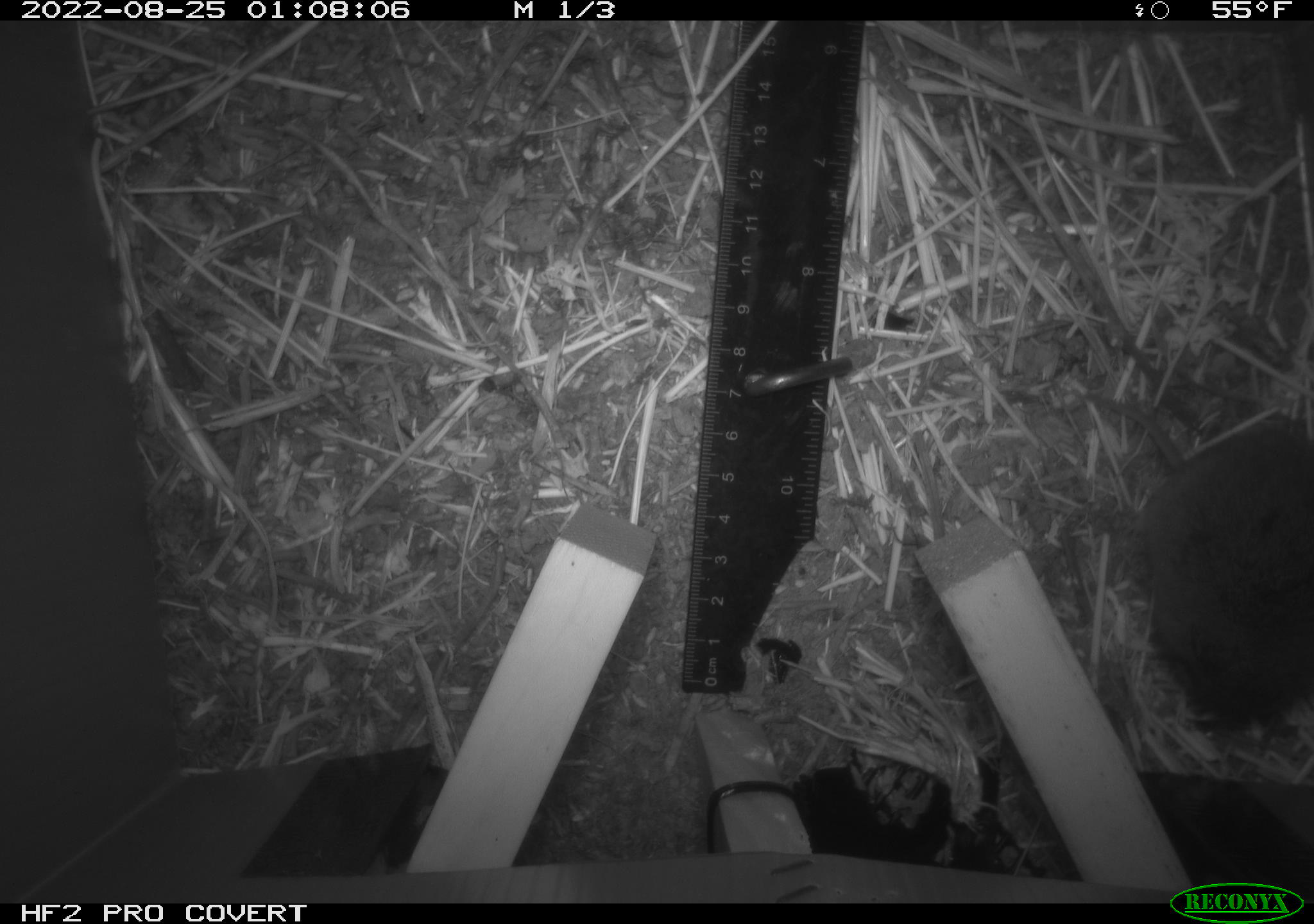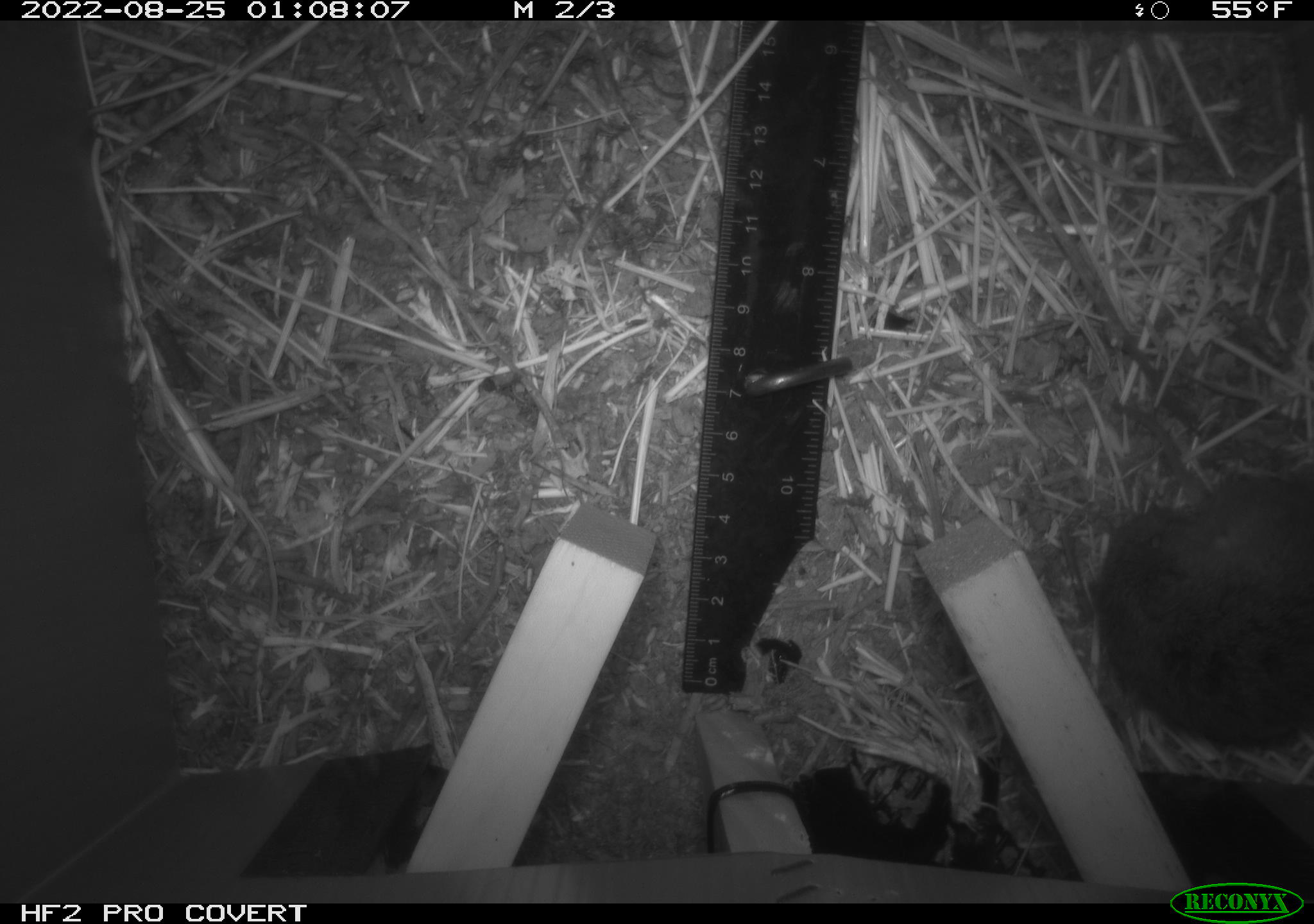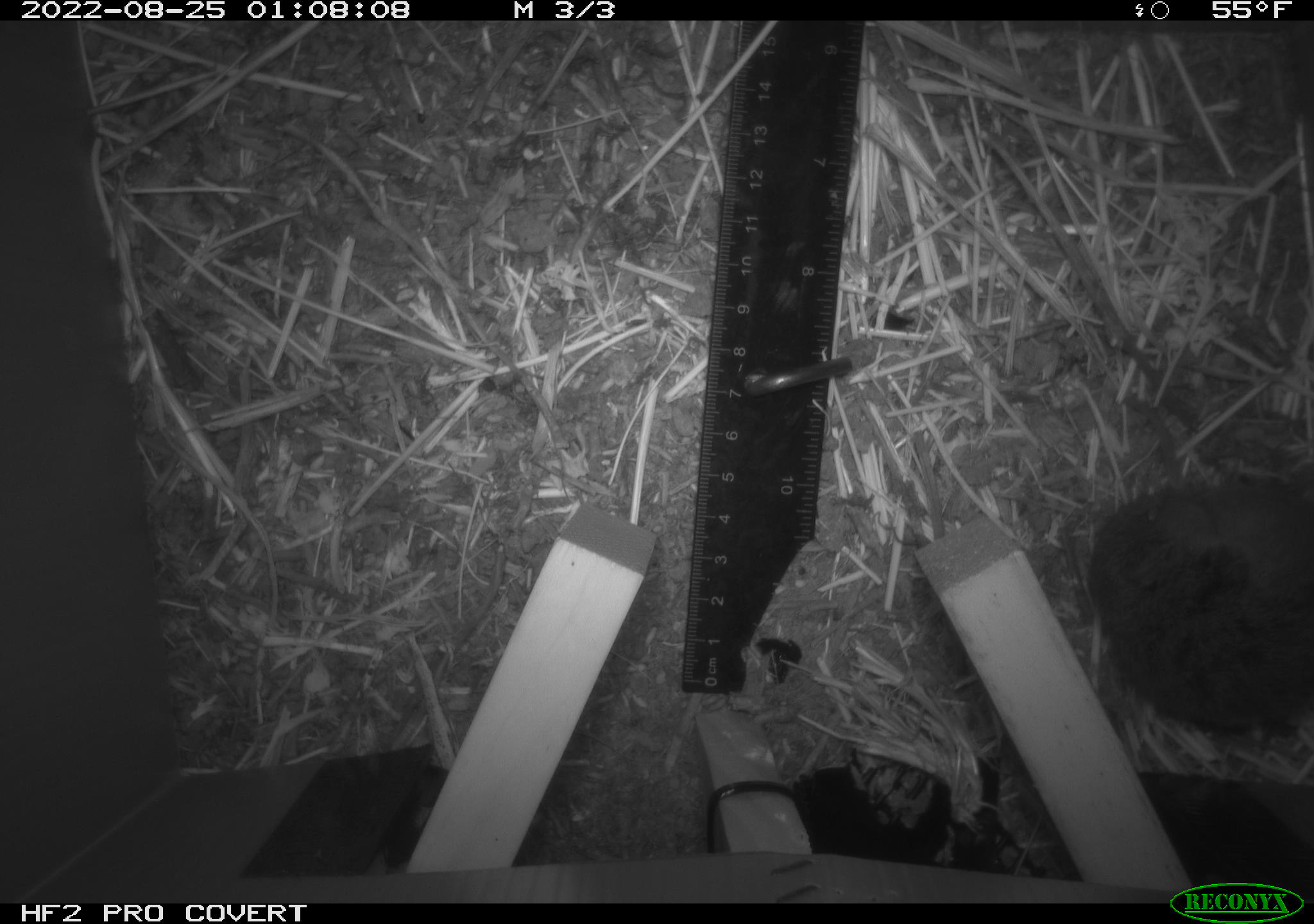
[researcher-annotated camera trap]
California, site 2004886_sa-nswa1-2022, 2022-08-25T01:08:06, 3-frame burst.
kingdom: Animalia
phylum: Chordata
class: Mammalia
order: Rodentia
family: Cricetidae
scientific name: Cricetidae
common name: hamsters, voles, lemmings, and allies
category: cricetidae family